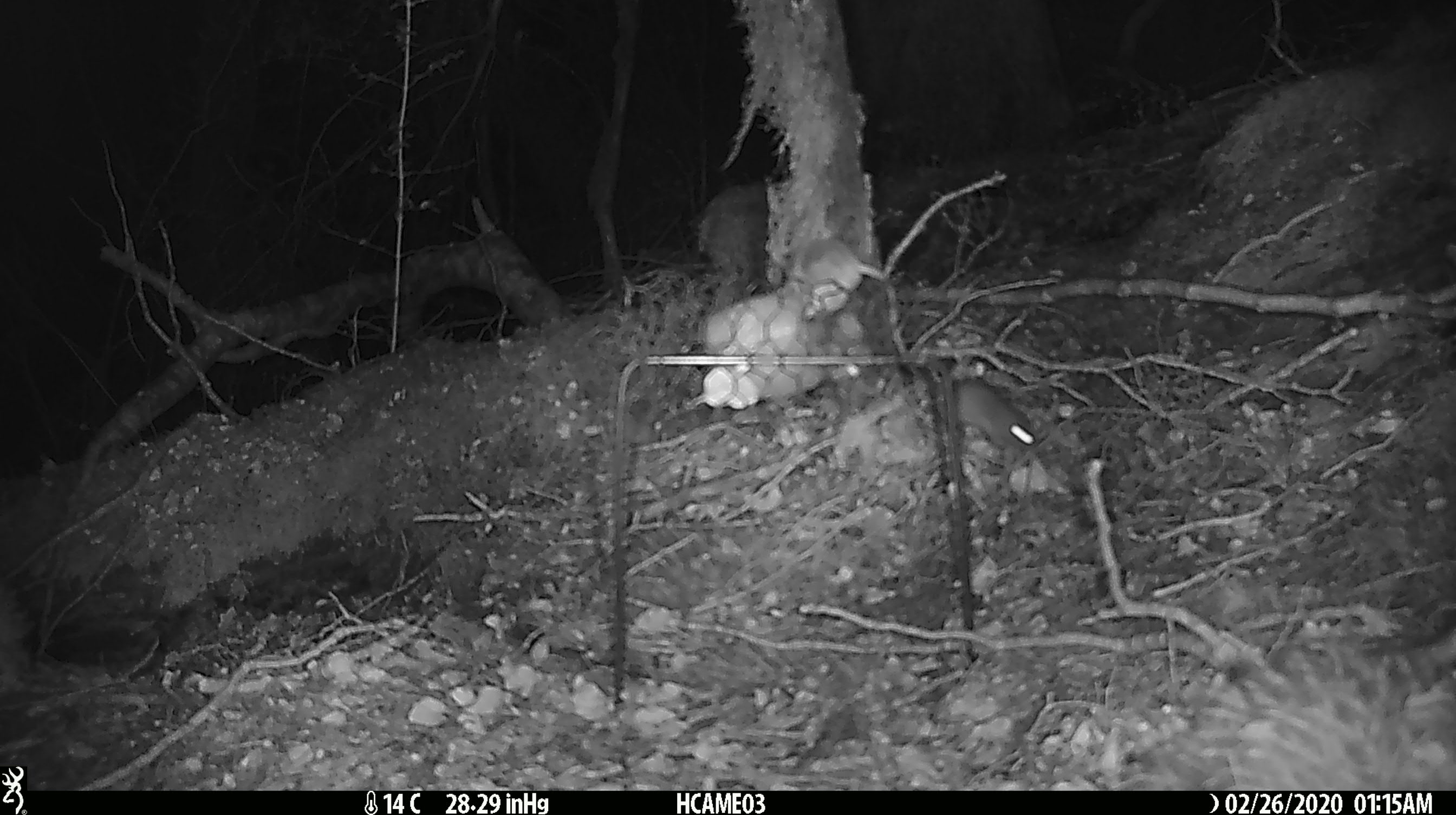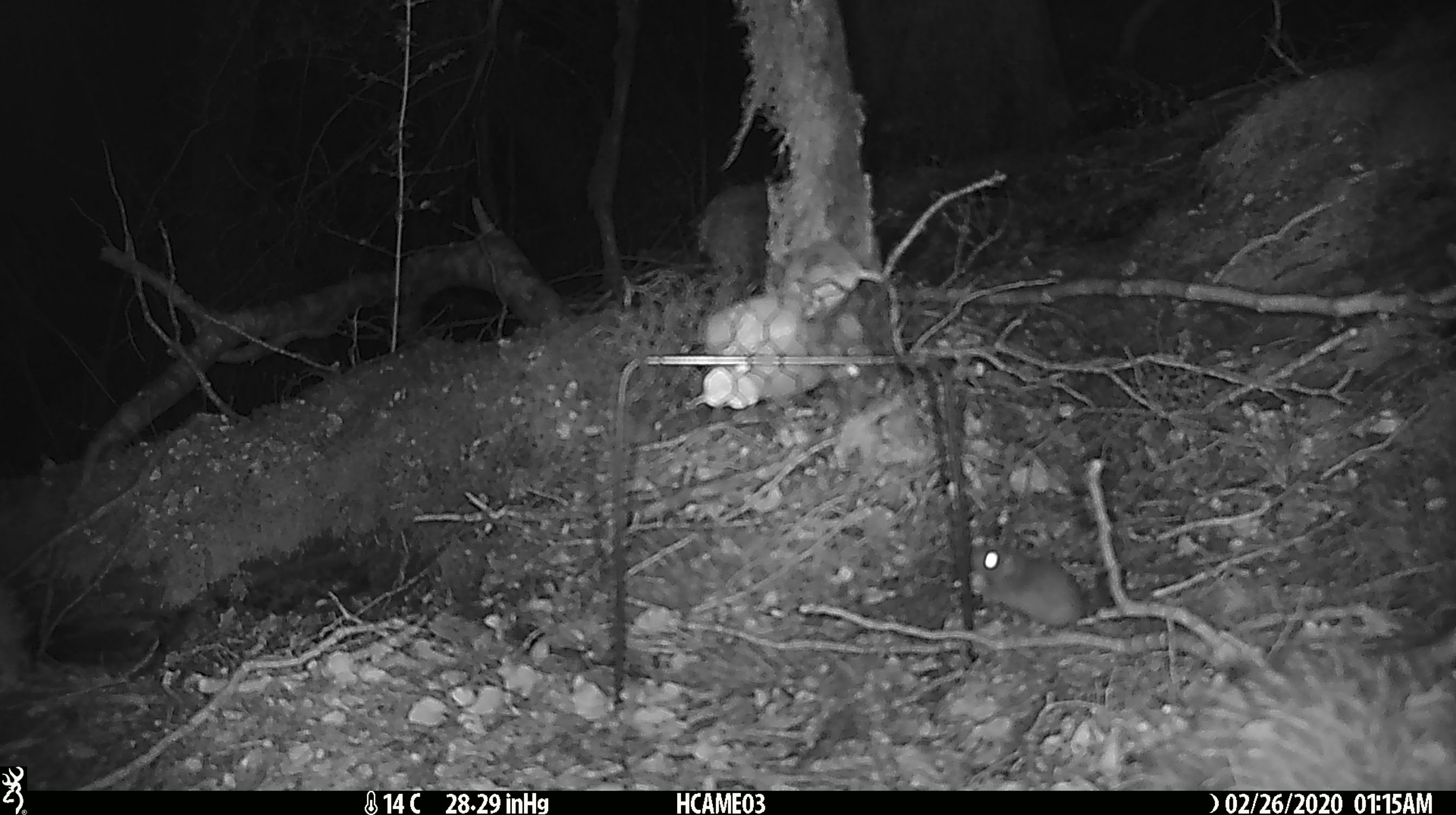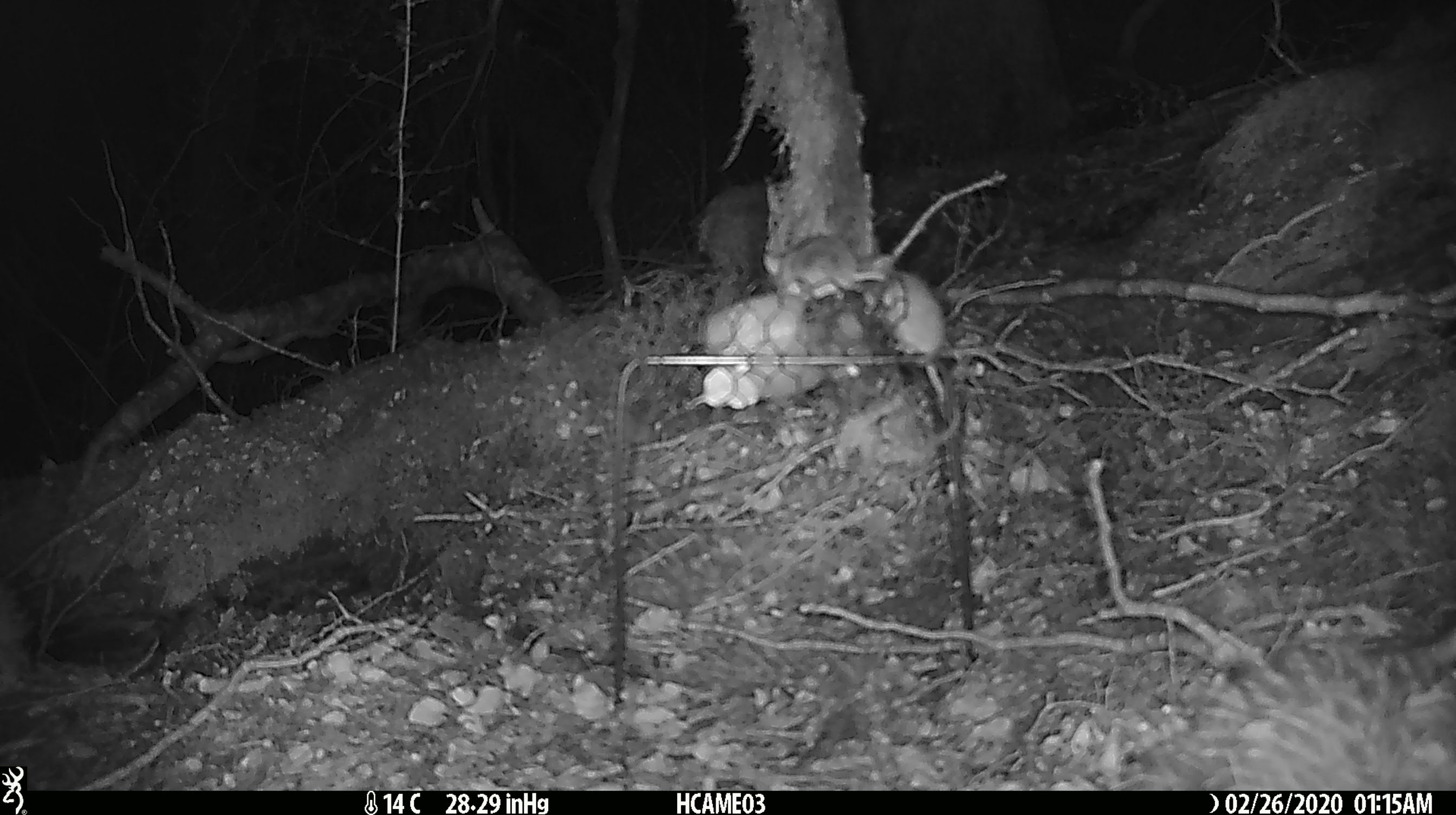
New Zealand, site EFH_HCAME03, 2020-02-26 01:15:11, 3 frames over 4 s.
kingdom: Animalia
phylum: Chordata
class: Mammalia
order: Rodentia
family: Muridae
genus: Mus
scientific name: Mus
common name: mouse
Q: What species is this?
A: Mouse (Mus).